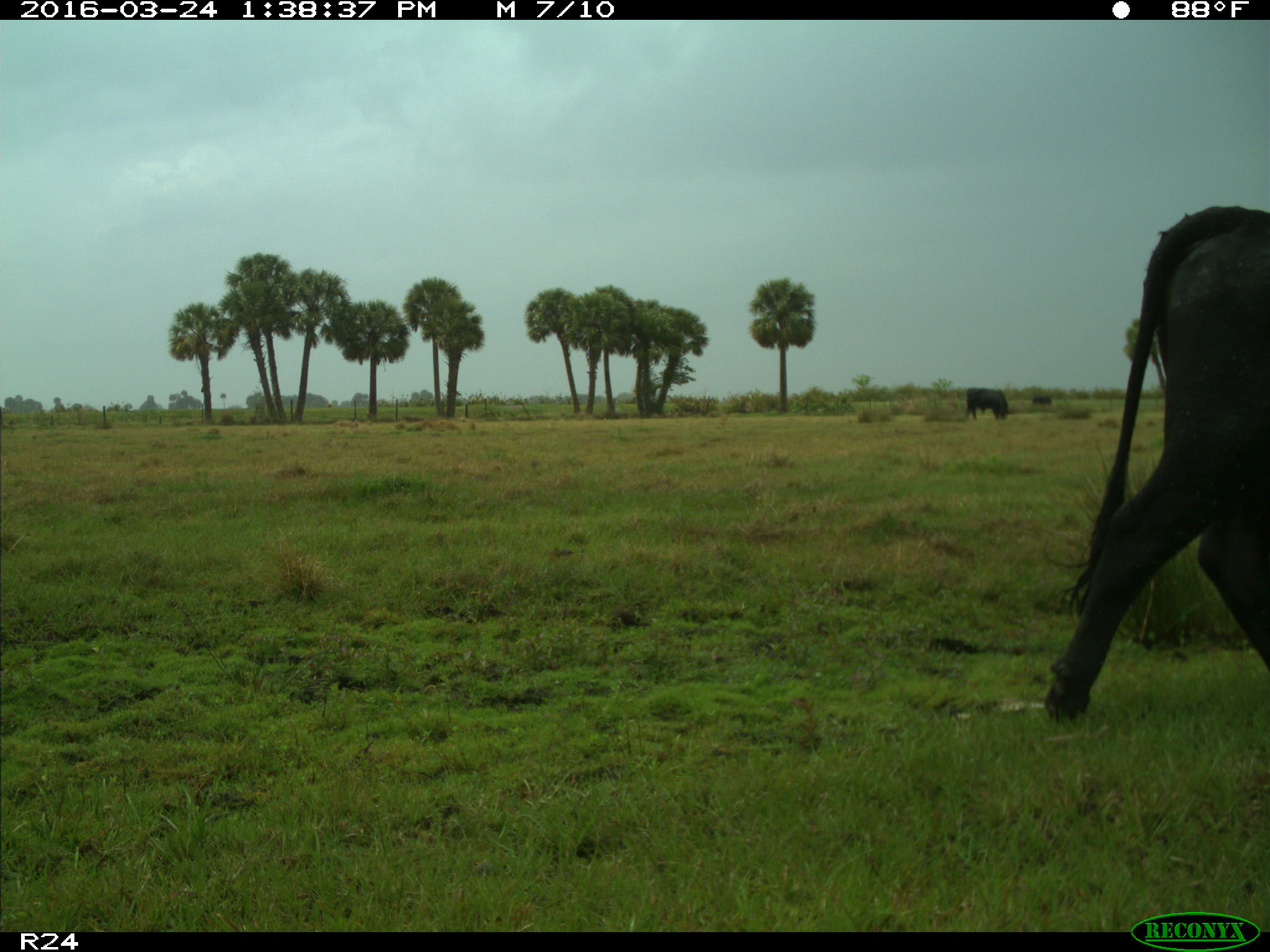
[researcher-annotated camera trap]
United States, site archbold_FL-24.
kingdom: Animalia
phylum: Chordata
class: Mammalia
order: Artiodactyla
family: Bovidae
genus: Bos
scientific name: Bos taurus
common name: domestic cow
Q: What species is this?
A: Bos taurus (domestic cow).